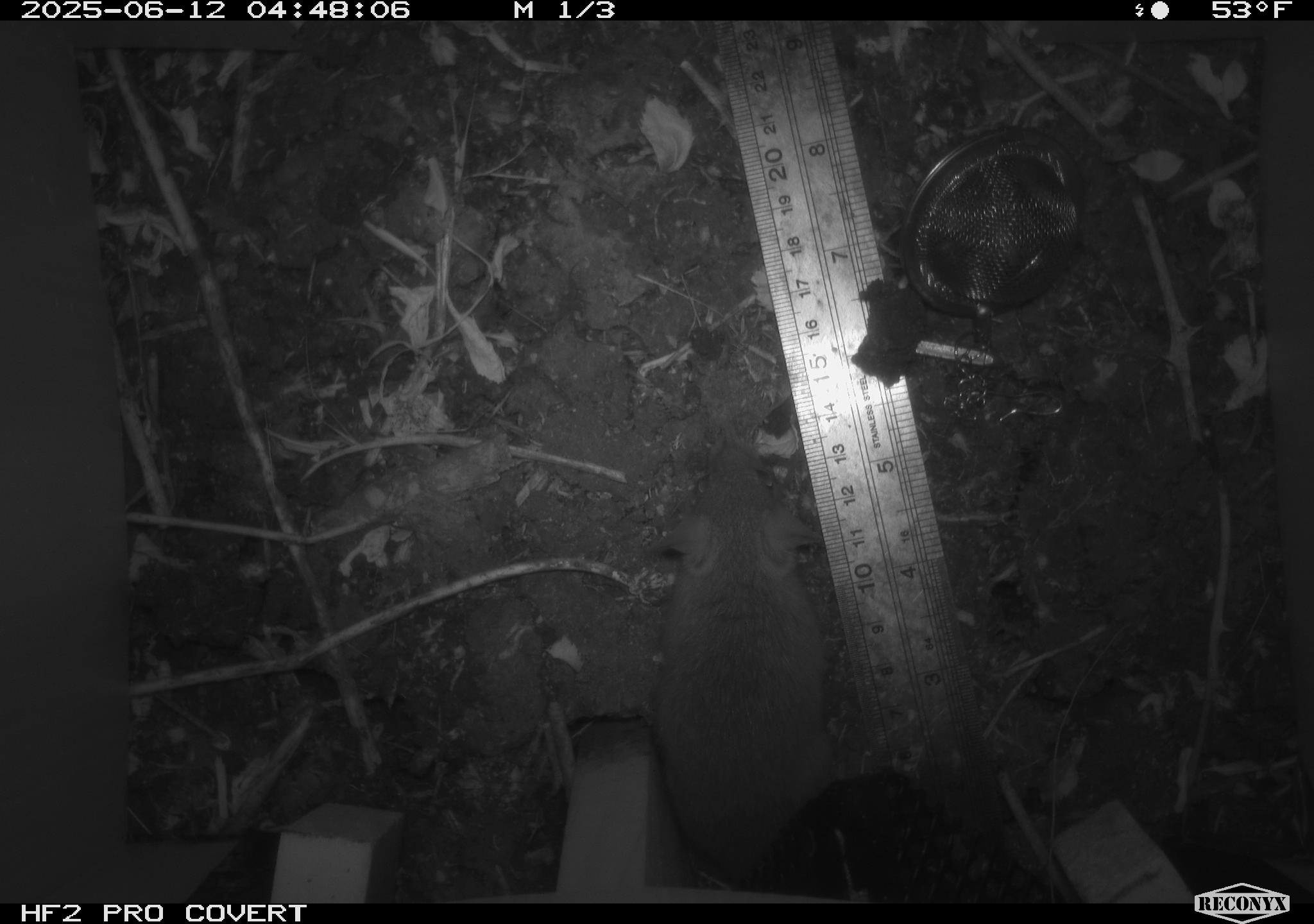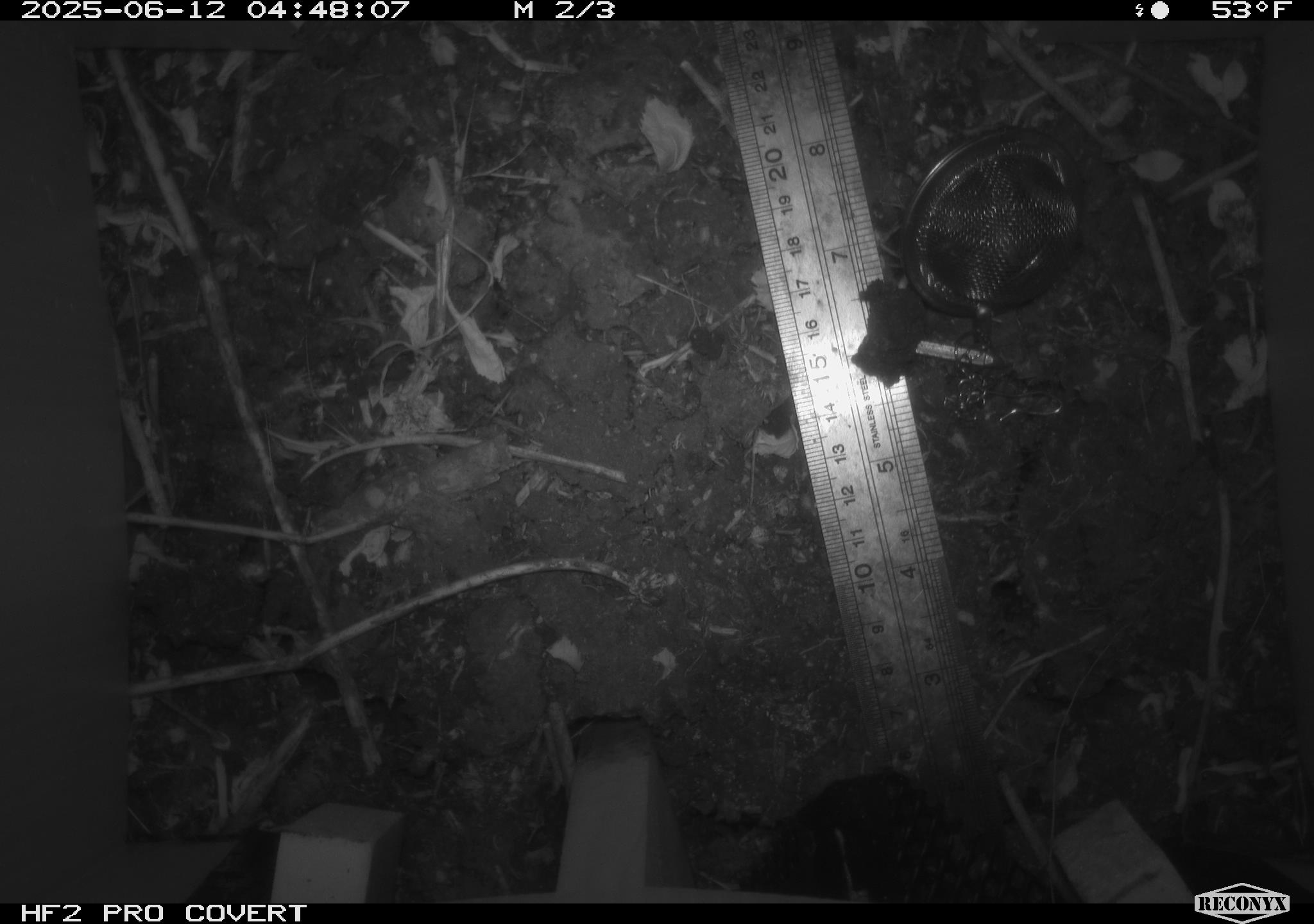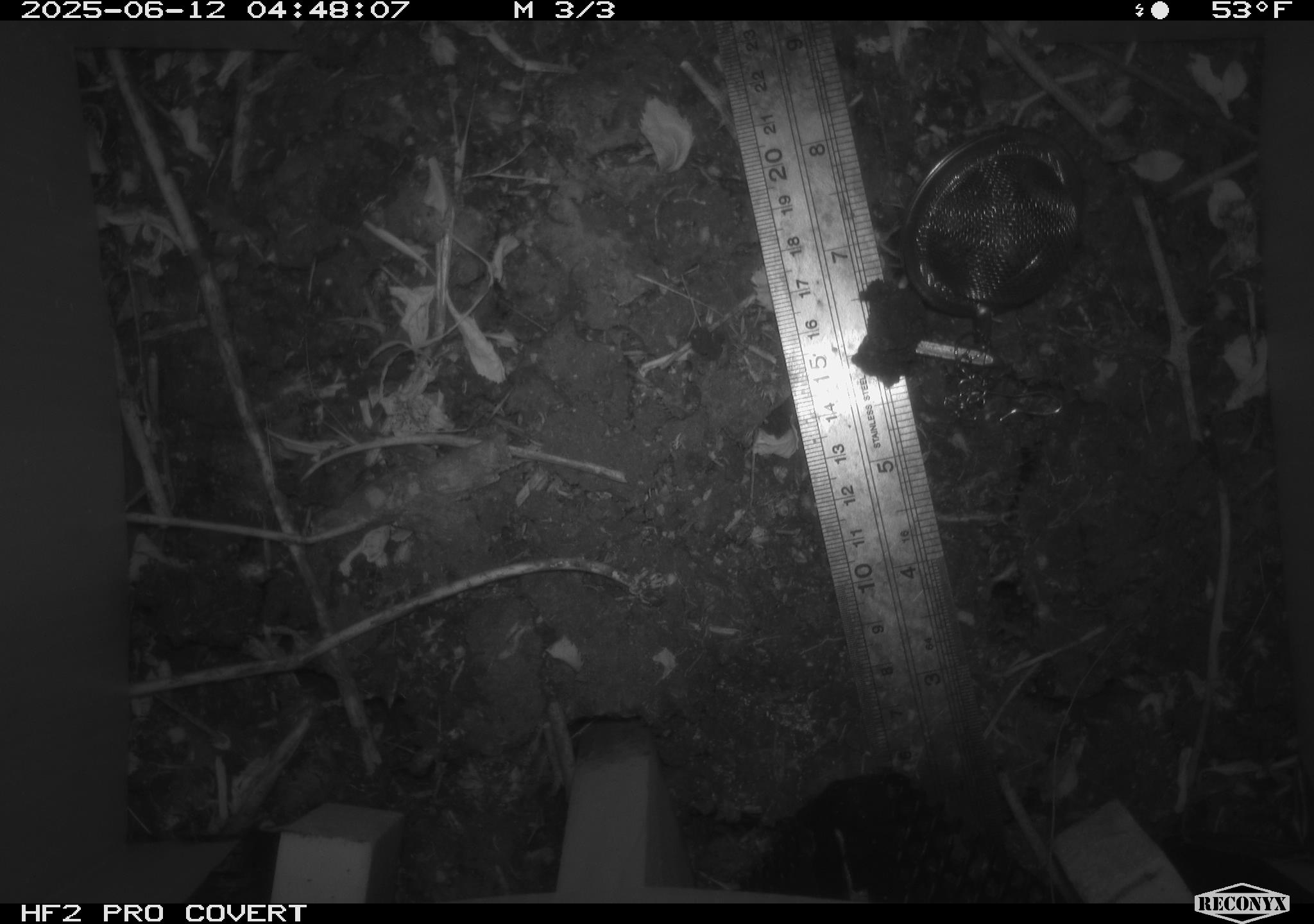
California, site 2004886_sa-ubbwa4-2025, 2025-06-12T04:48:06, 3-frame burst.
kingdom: Animalia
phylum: Chordata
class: Mammalia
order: Rodentia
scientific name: Rodentia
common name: rodent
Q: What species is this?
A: Rodent (Rodentia).